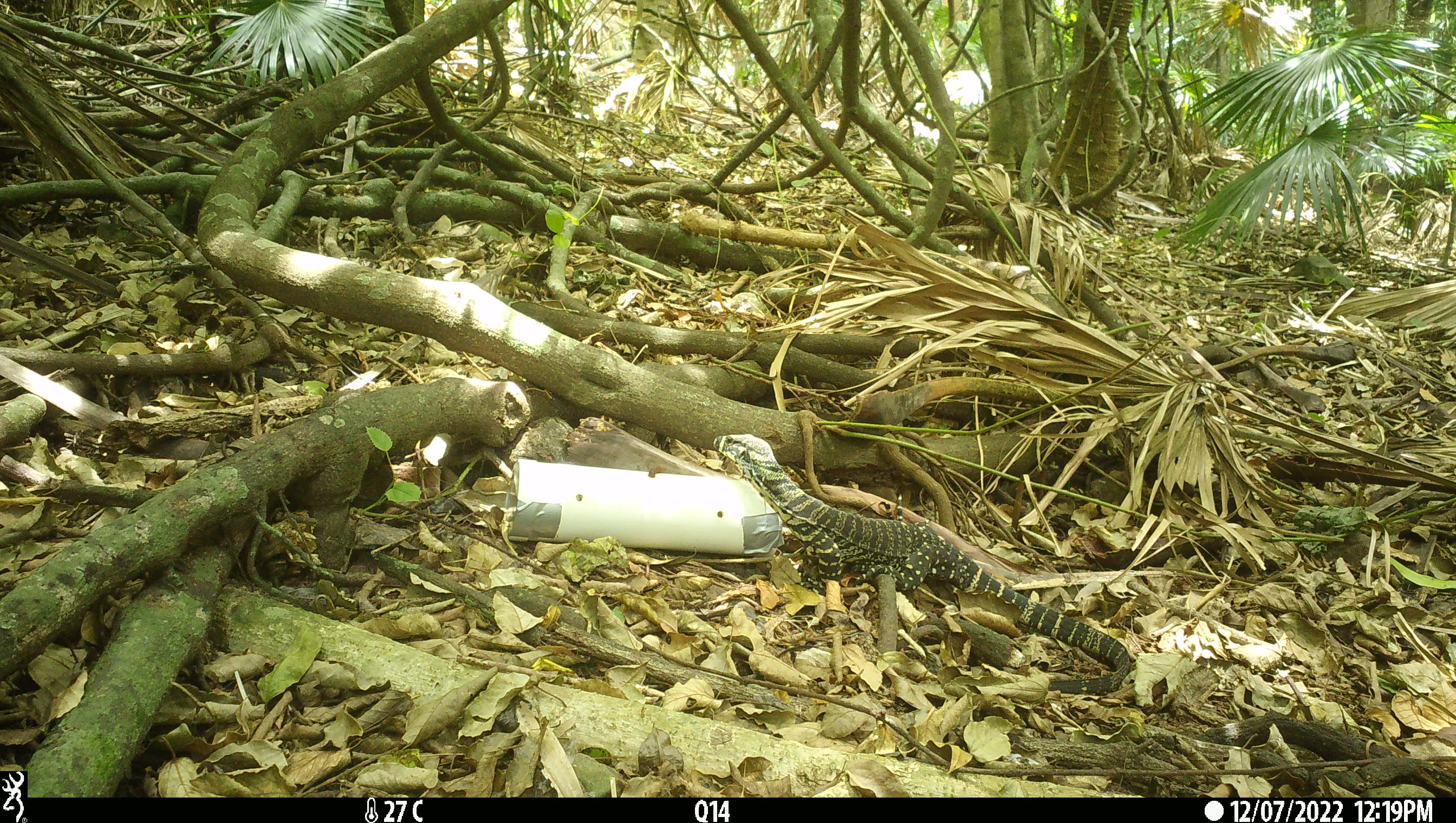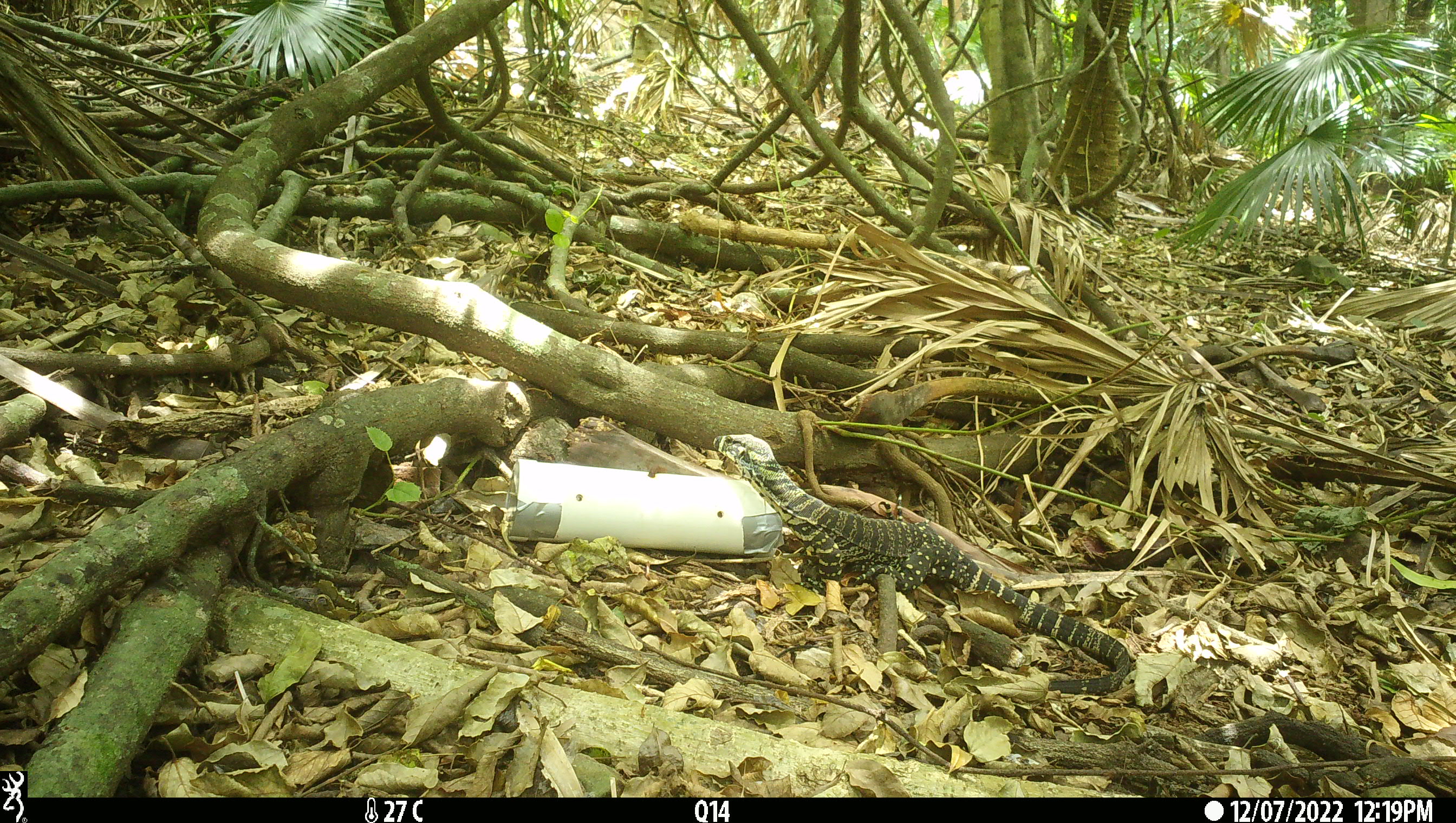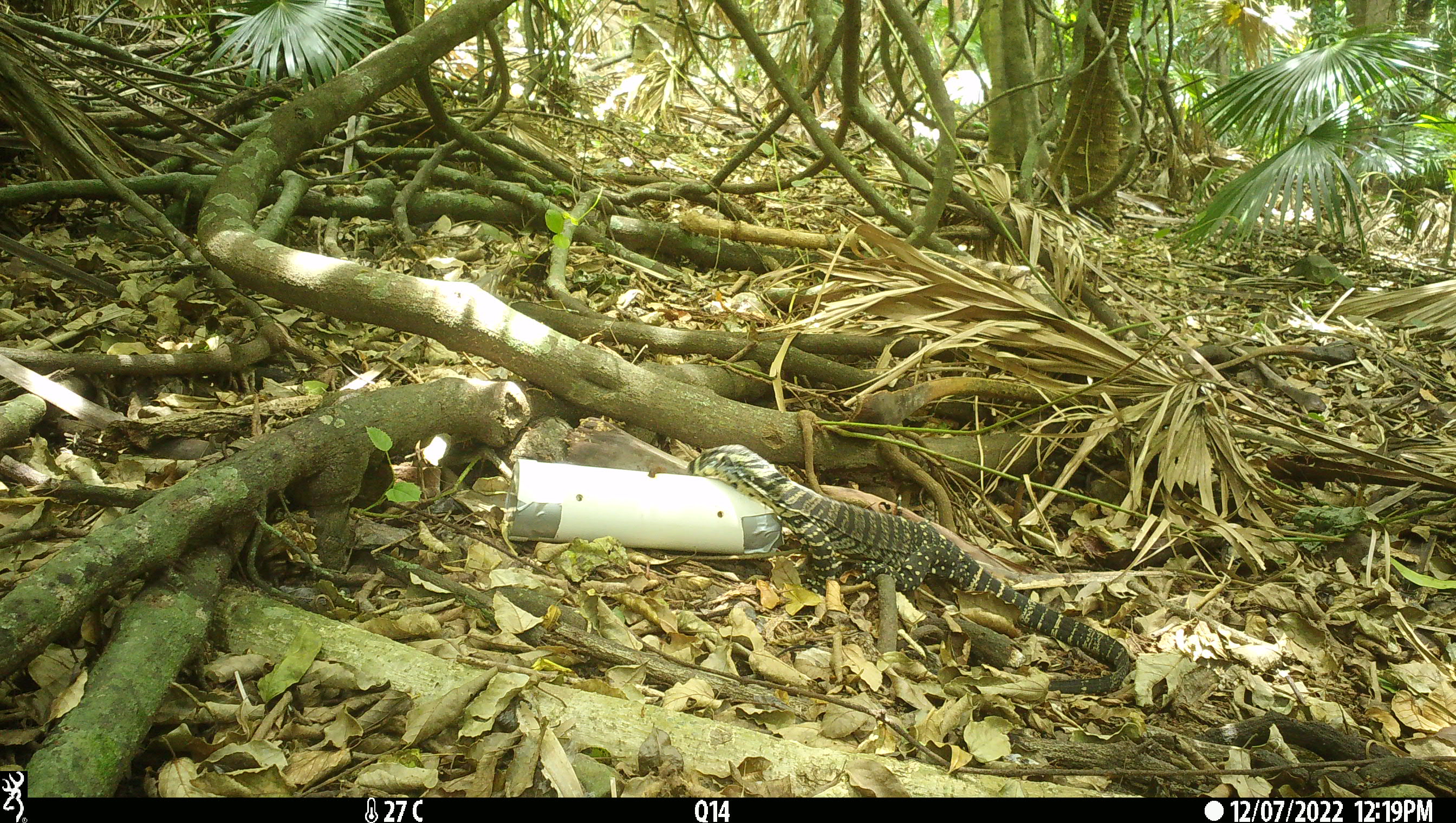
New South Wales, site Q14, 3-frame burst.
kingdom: Animalia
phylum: Chordata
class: Reptilia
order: Squamata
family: Varanidae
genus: Varanus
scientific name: Varanus varius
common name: lace monitor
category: goanna